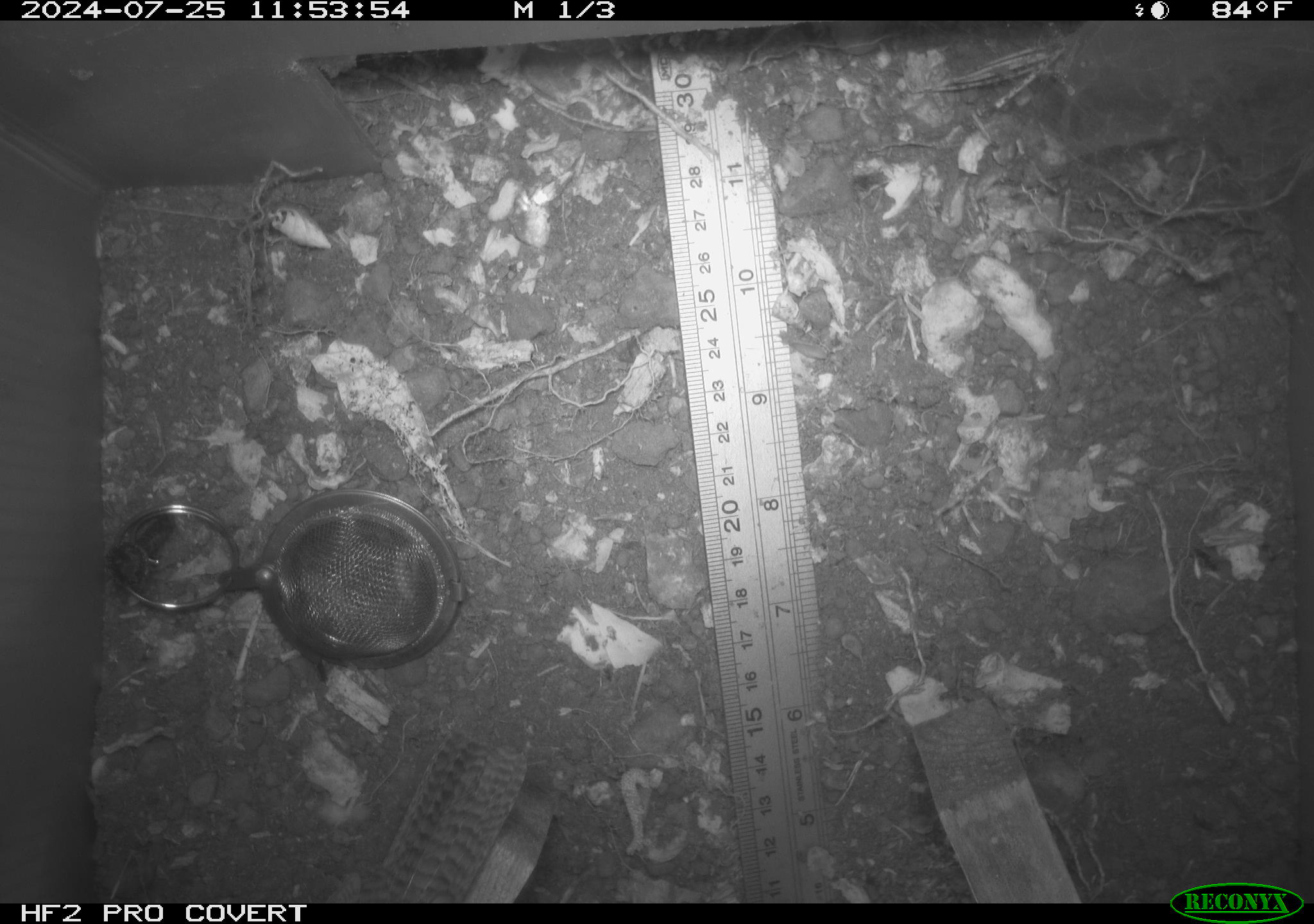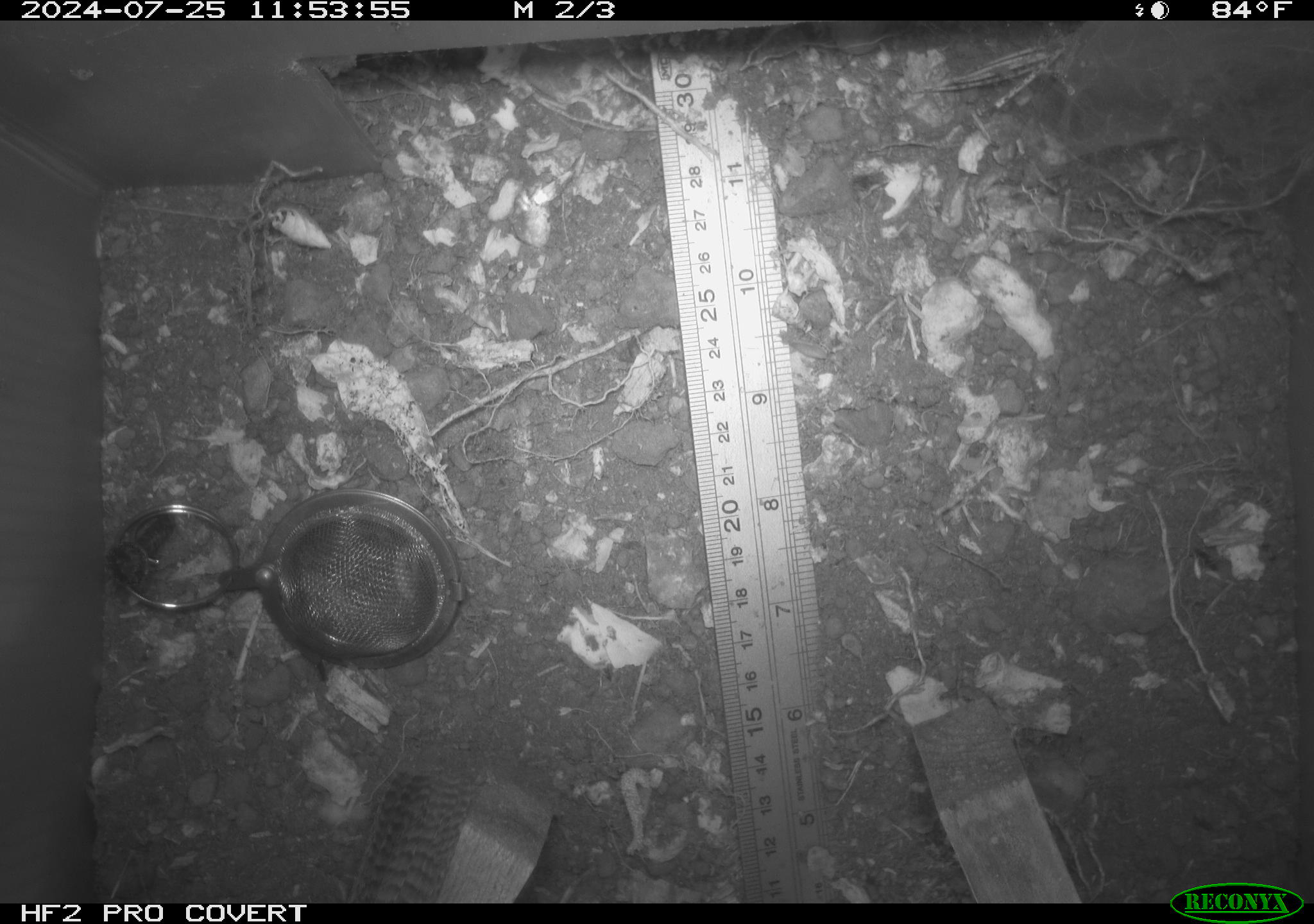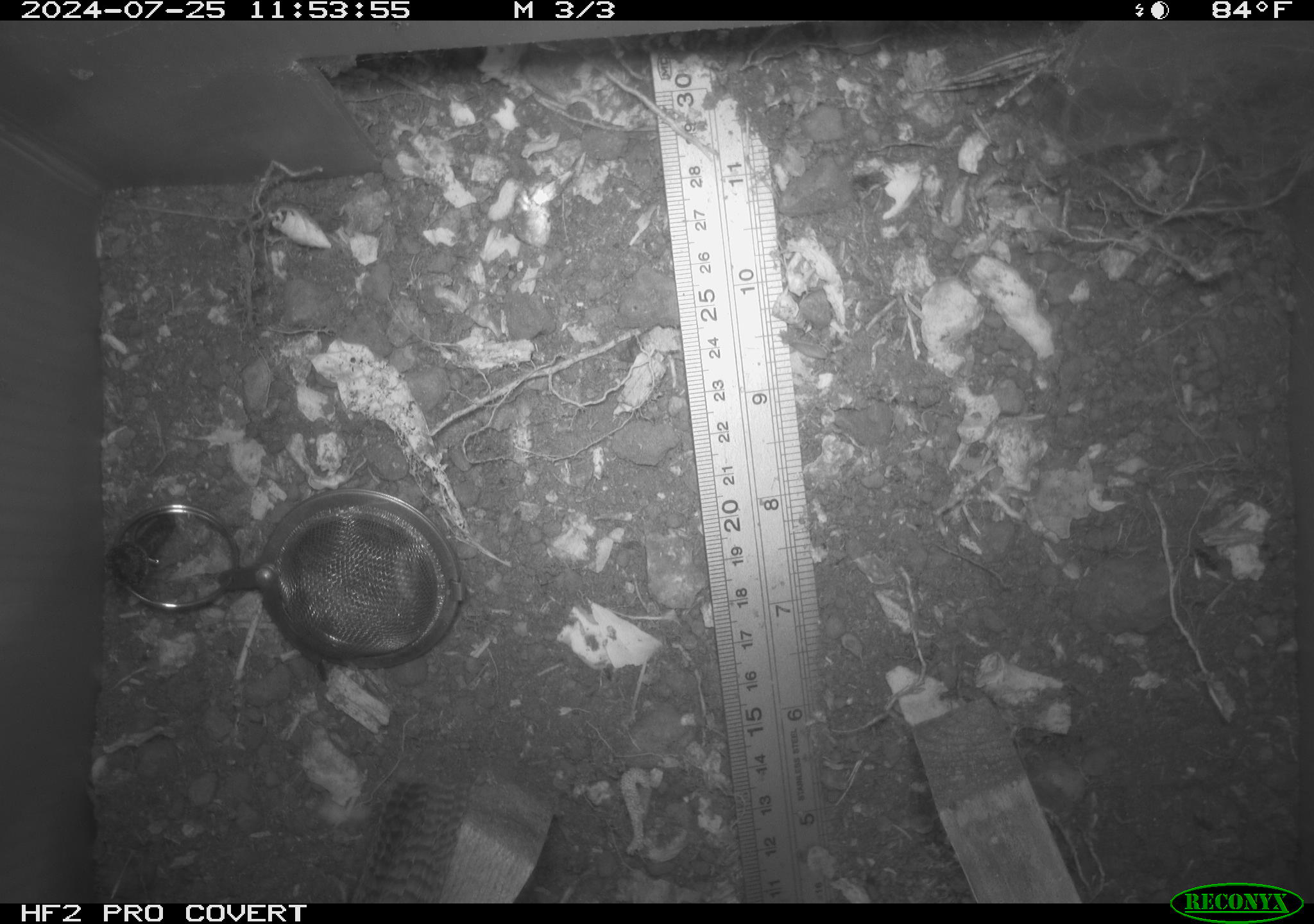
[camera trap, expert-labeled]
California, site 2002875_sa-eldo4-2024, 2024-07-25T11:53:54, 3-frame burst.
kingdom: Animalia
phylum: Chordata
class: Aves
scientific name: Aves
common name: bird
Bird (Aves).